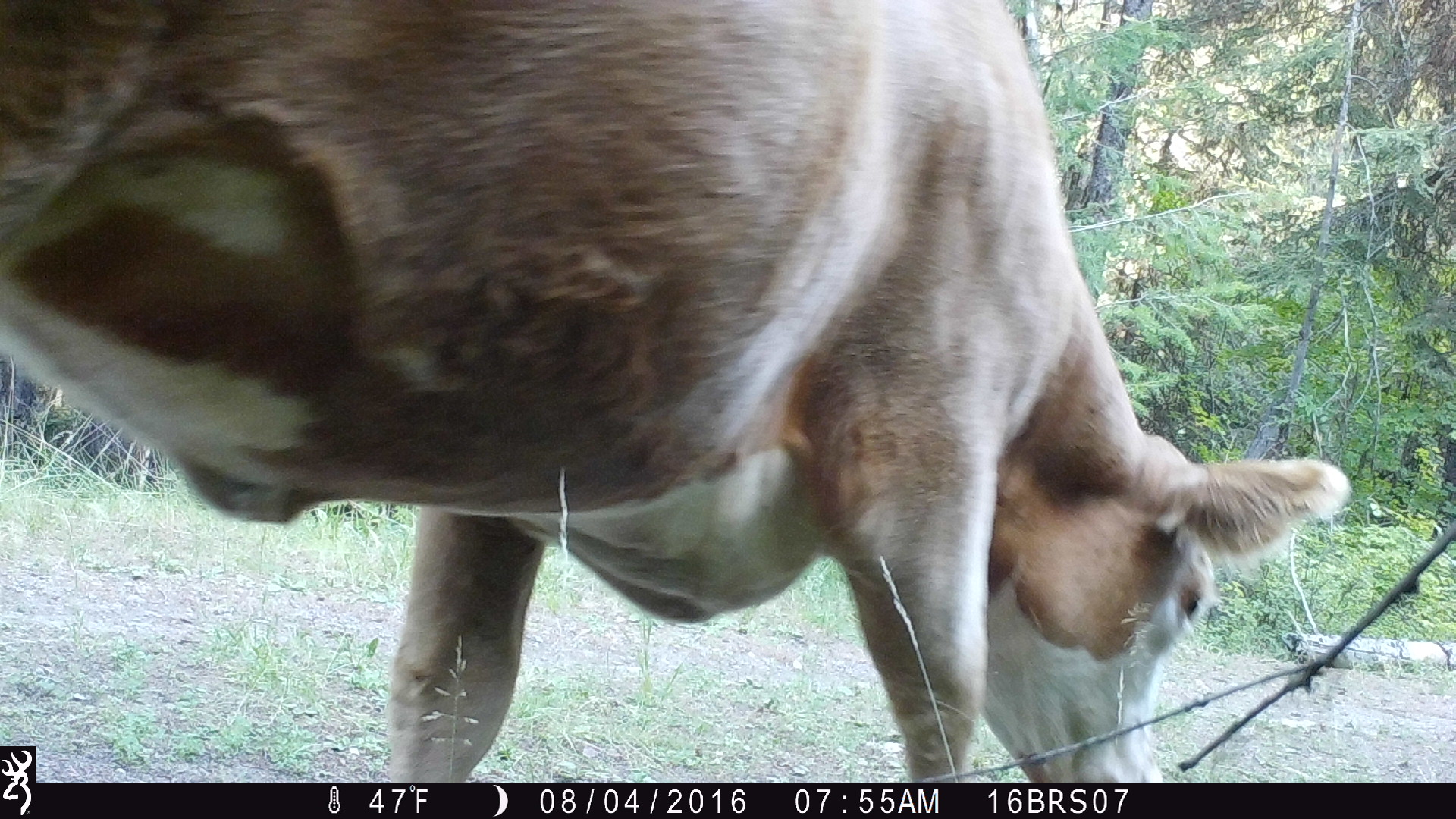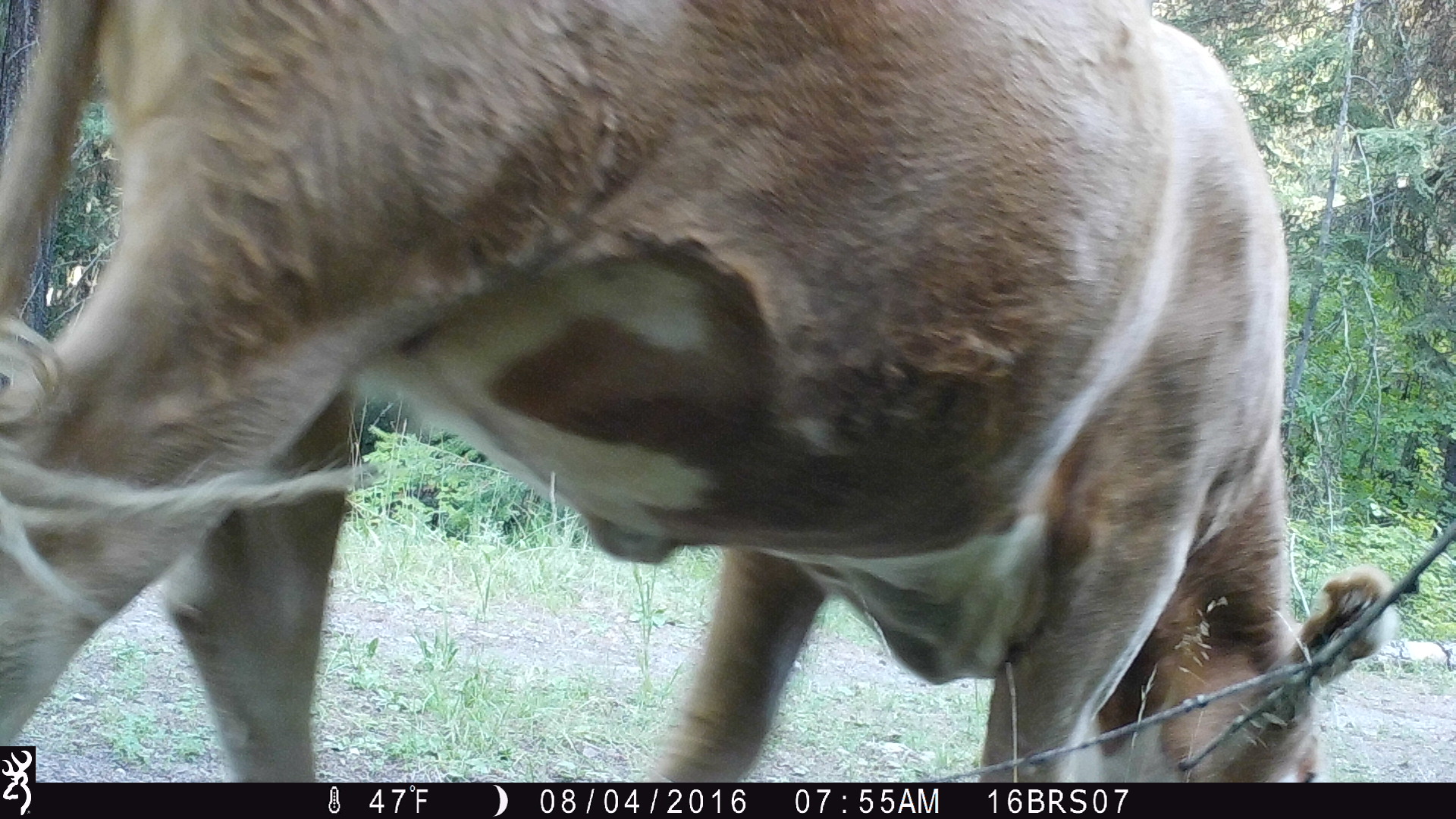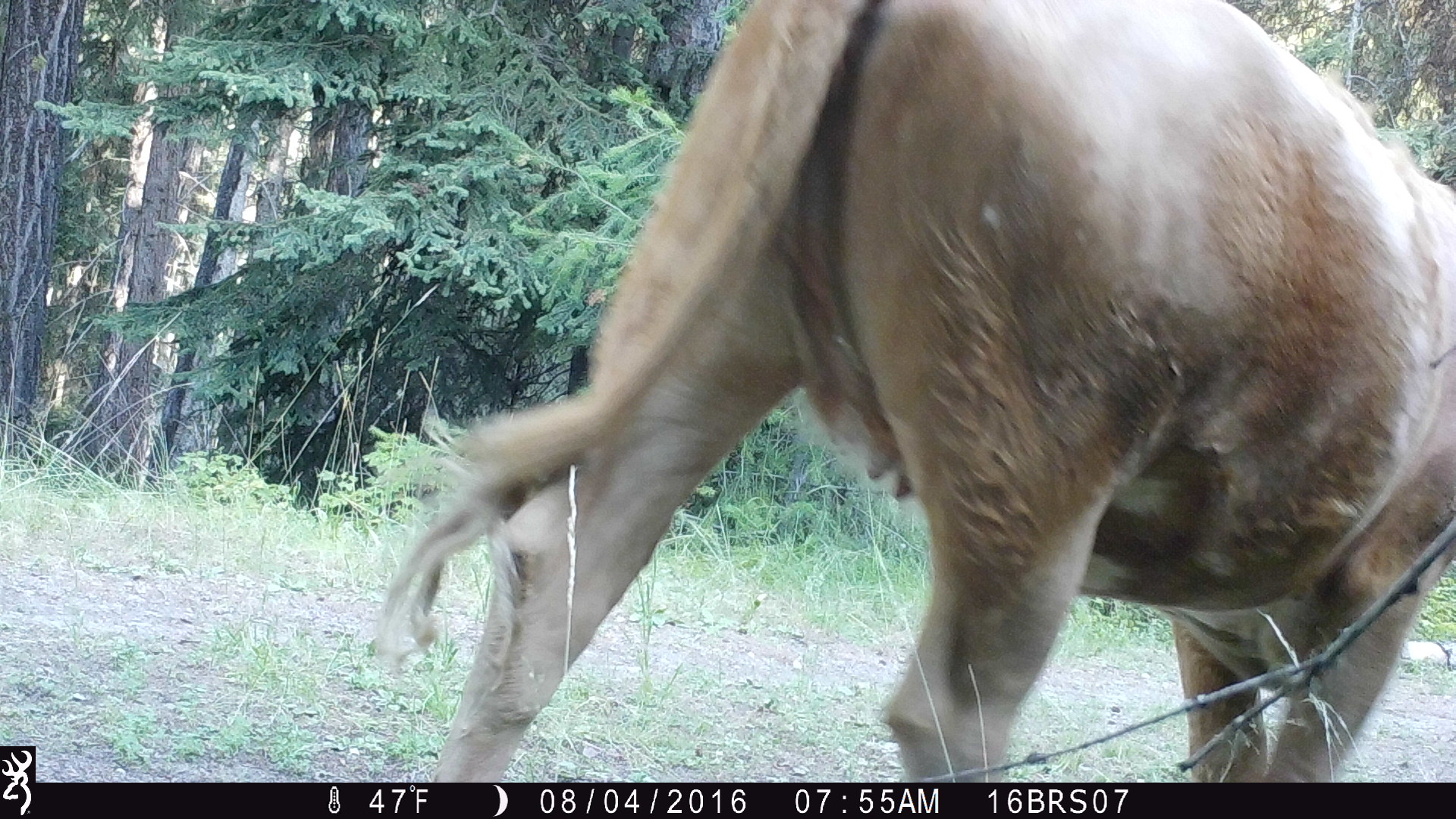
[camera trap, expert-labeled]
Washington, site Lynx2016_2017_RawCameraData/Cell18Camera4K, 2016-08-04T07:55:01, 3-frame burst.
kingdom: Animalia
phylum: Chordata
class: Mammalia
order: Artiodactyla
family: Bovidae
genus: Bos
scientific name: Bos taurus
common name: domestic cattle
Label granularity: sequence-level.